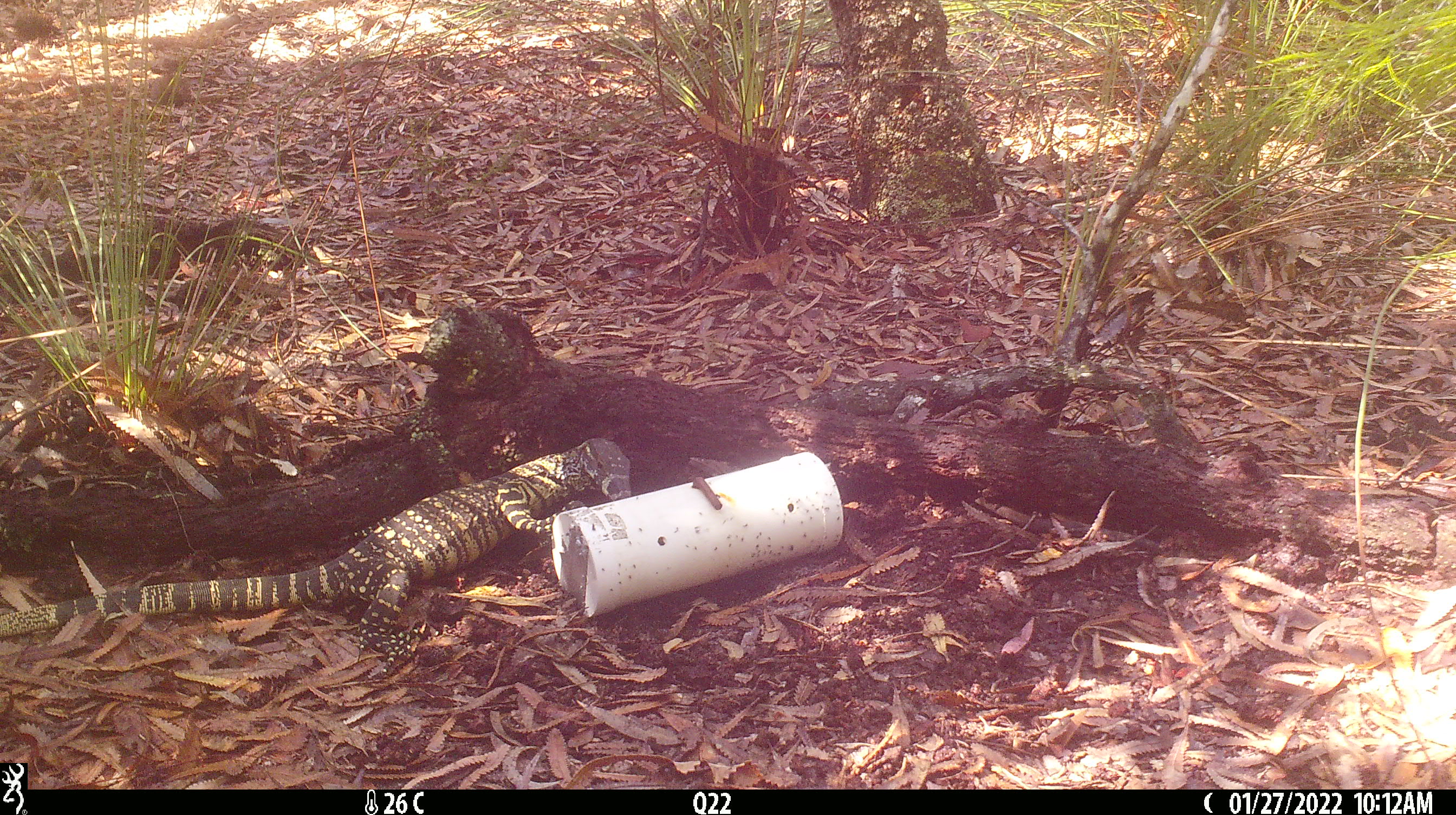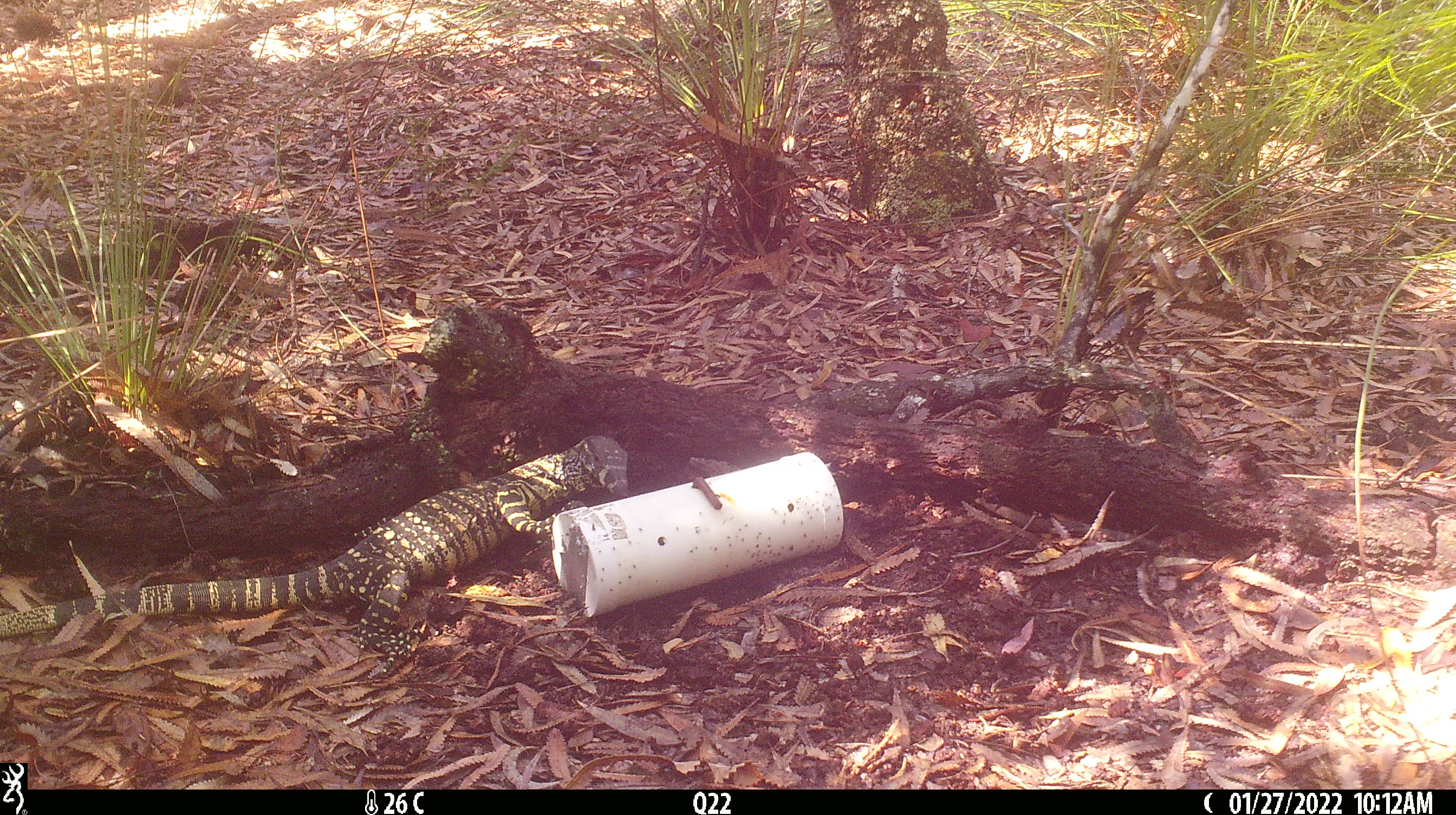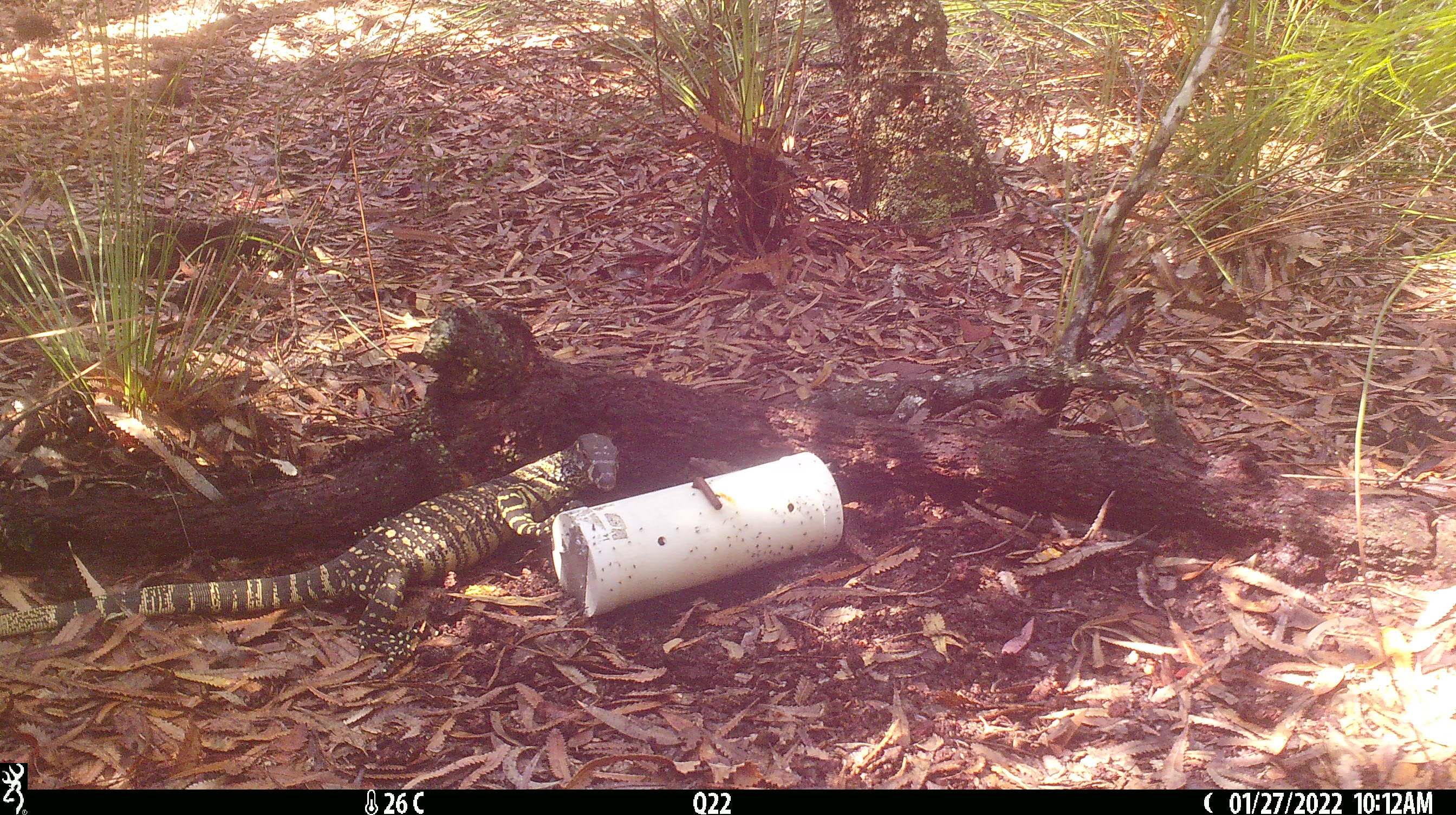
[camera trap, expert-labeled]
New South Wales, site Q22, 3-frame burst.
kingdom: Animalia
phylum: Chordata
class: Reptilia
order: Squamata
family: Varanidae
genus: Varanus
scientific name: Varanus varius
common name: lace monitor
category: goanna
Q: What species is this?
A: Goanna (lace monitor) (Varanus varius).